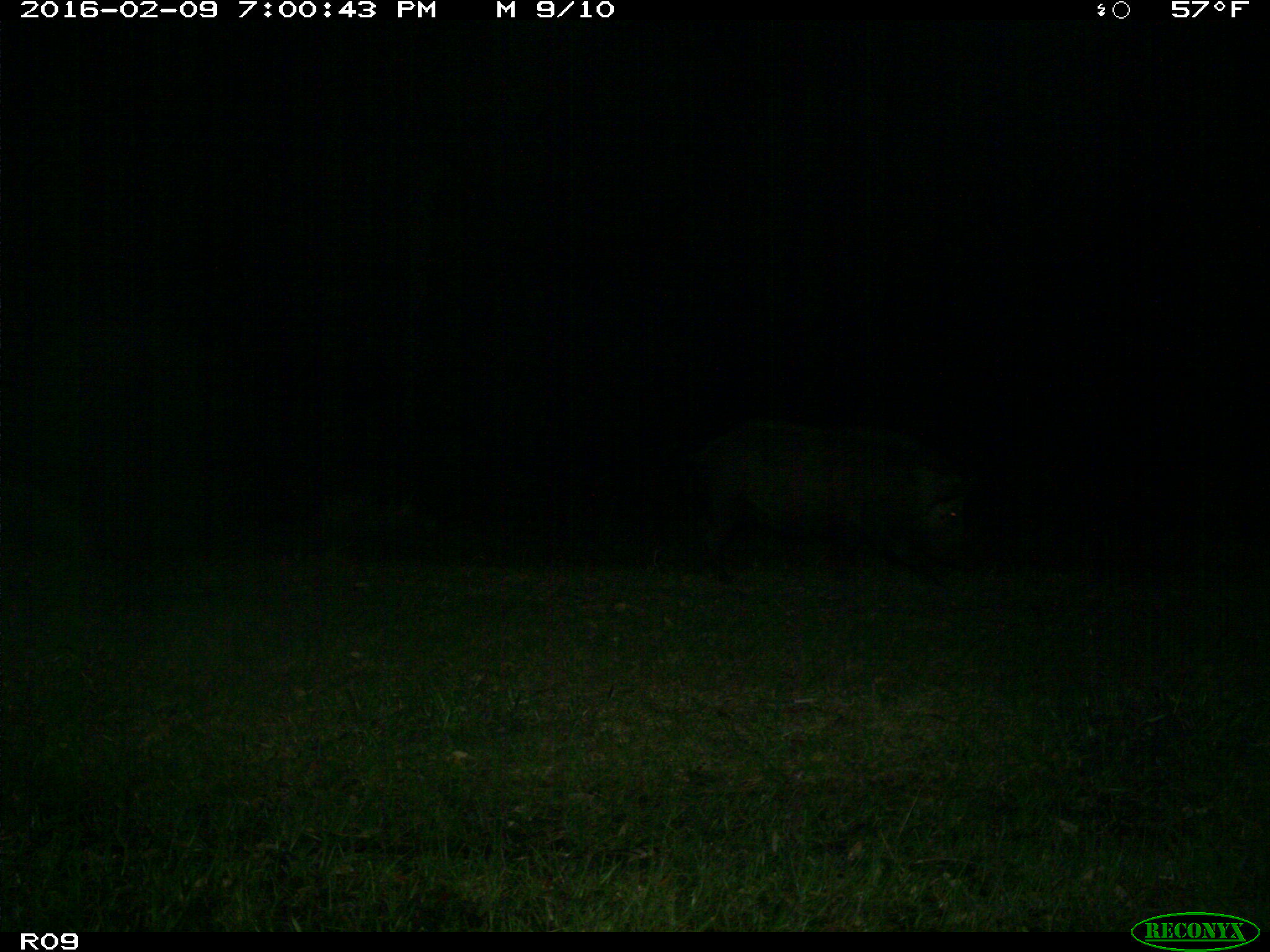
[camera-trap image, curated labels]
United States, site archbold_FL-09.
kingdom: Animalia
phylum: Chordata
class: Mammalia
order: Artiodactyla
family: Suidae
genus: Sus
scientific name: Sus scrofa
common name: wild boar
Sus scrofa (wild boar).